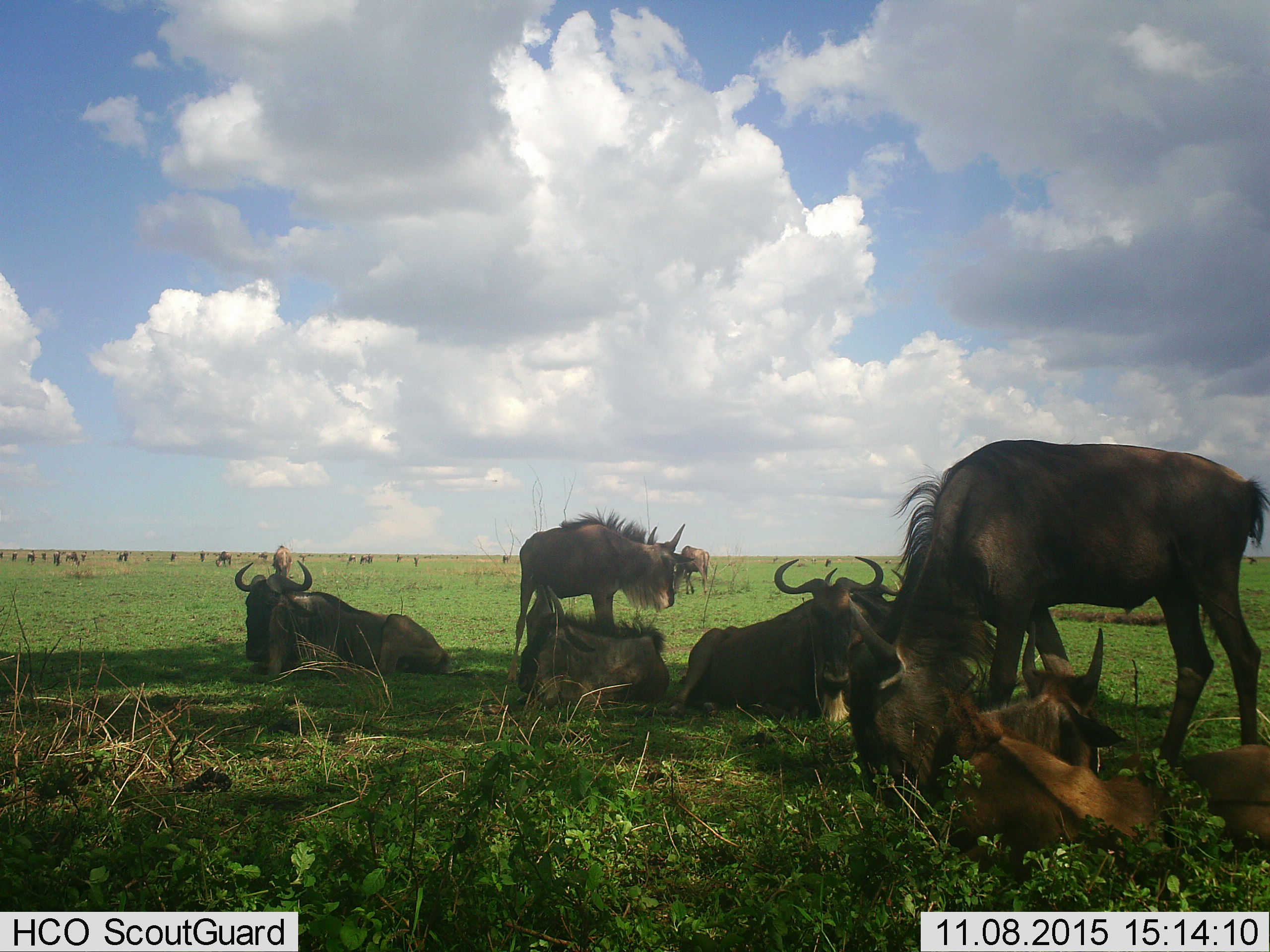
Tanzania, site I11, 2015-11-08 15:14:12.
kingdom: Animalia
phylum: Chordata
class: Mammalia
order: Artiodactyla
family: Bovidae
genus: Connochaetes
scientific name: Connochaetes taurinus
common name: blue wildebeest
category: wildebeest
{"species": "wildebeest (blue wildebeest) (Connochaetes taurinus)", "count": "11-50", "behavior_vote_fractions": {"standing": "70%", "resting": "100%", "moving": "20%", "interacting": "20%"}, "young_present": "30%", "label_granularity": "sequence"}